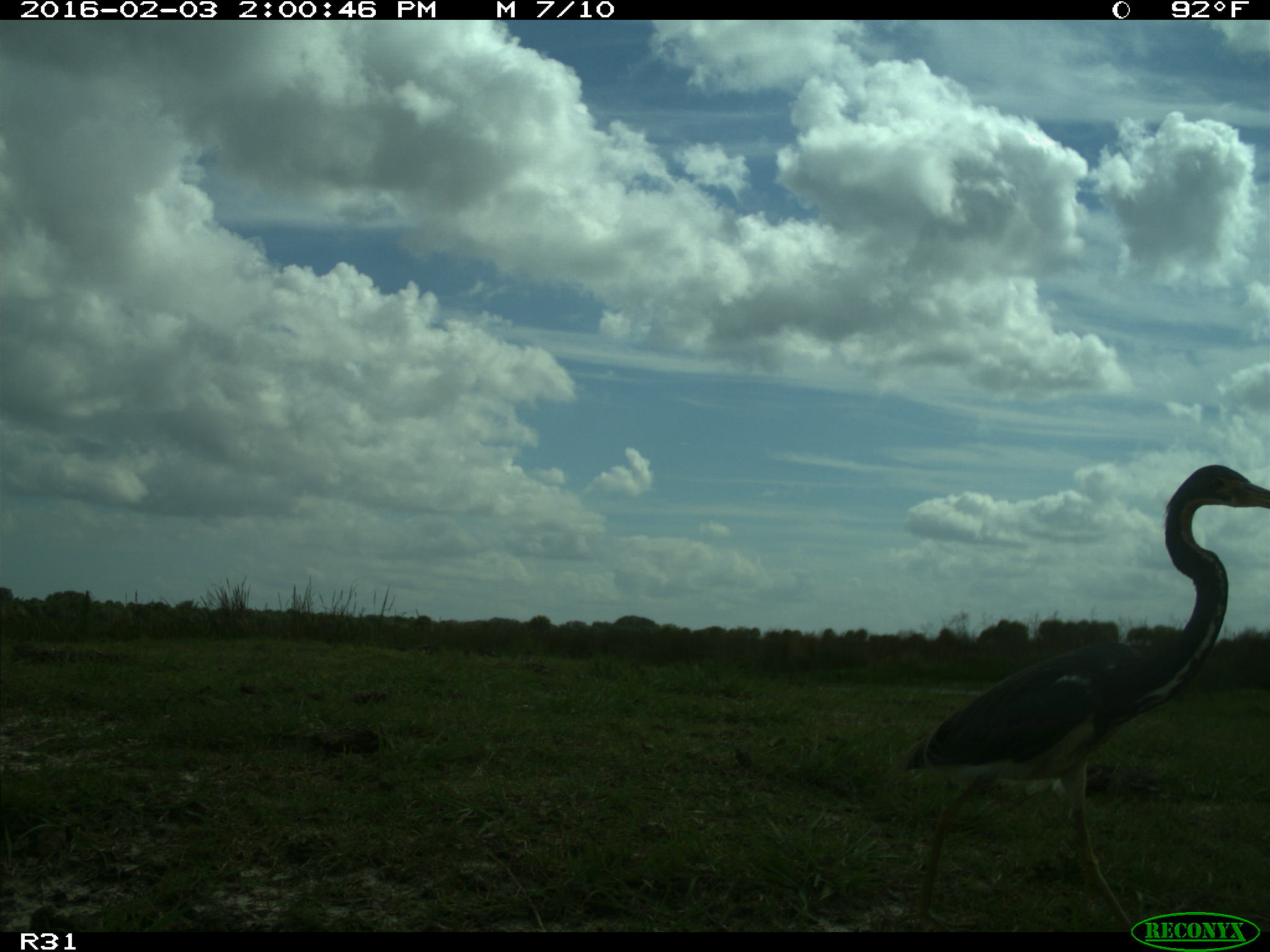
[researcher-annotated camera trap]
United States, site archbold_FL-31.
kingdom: Animalia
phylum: Chordata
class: Aves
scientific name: Aves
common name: birds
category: unidentified bird